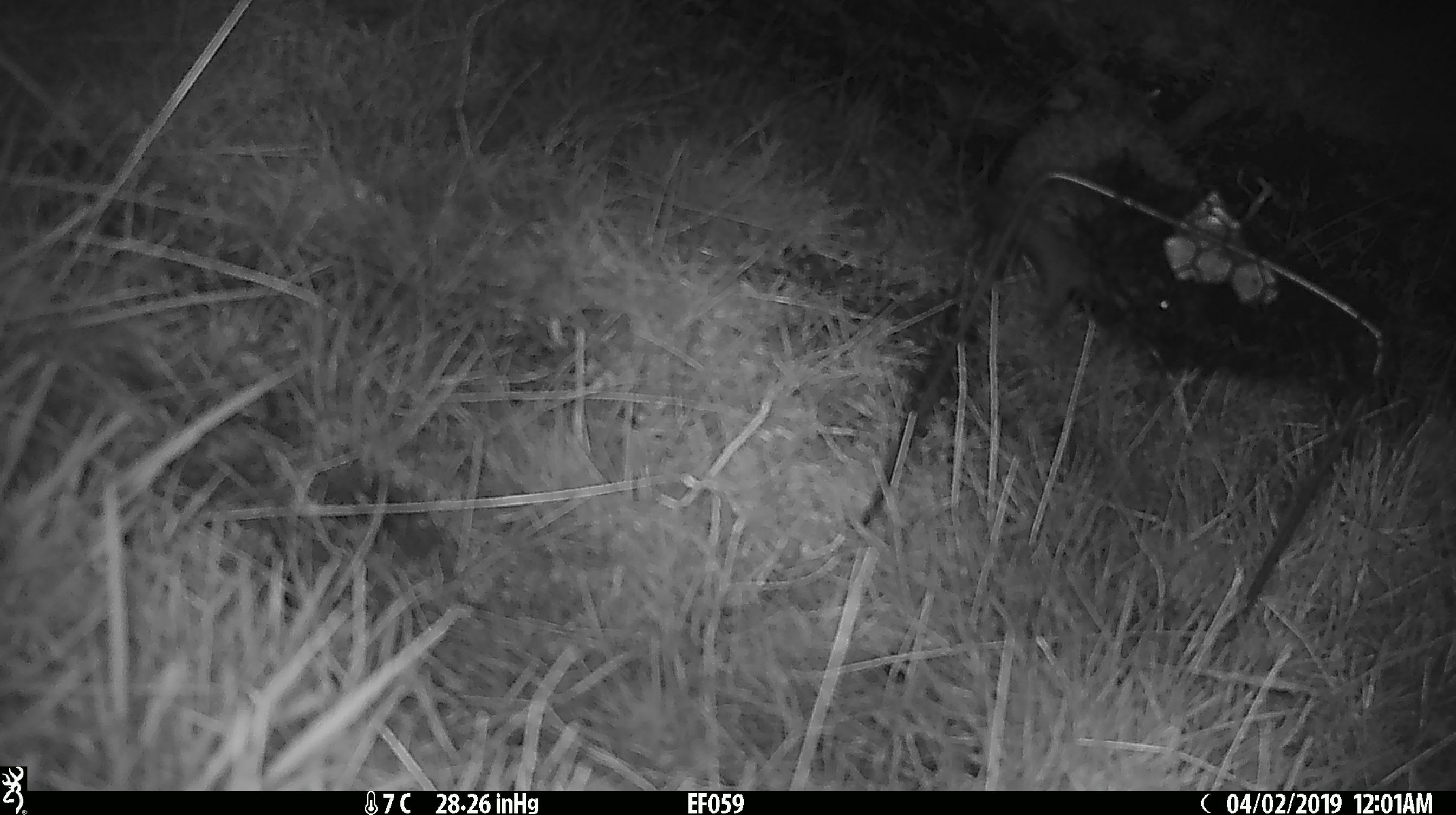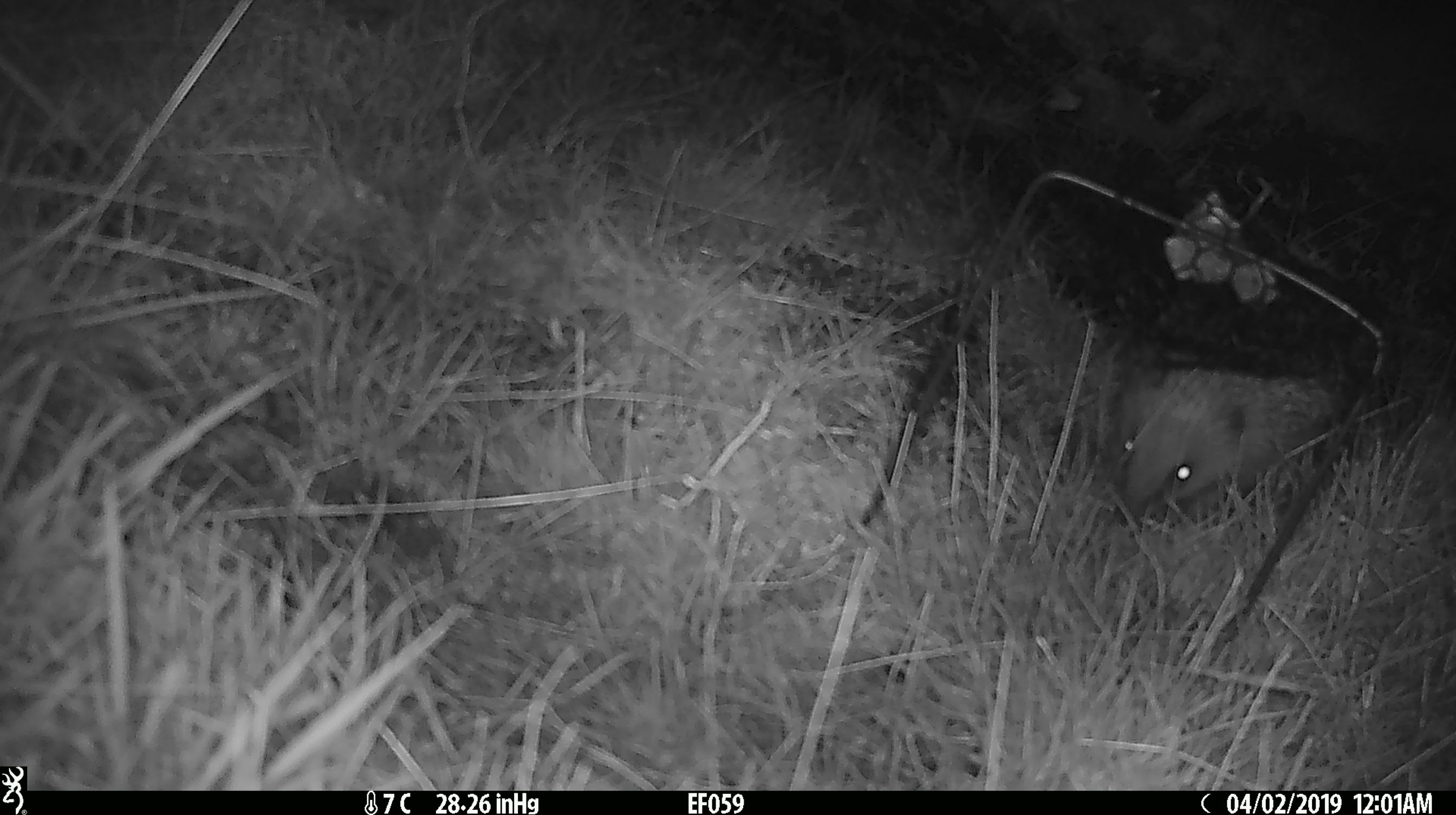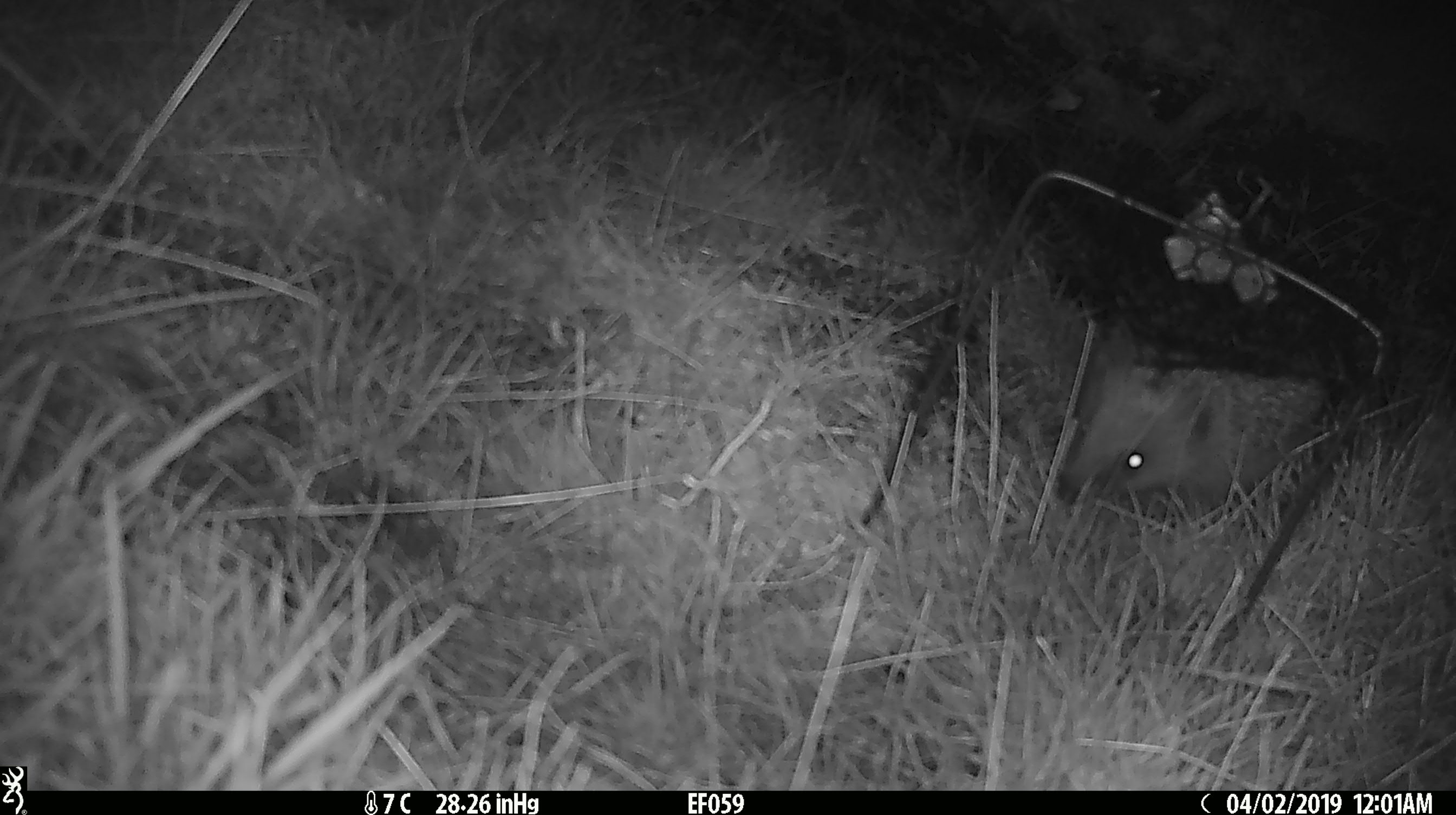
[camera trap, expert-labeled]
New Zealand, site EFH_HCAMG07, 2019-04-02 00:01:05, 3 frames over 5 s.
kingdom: Animalia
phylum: Chordata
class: Mammalia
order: Eulipotyphla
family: Erinaceidae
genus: Erinaceus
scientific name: Erinaceus europaeus europaeus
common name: european hedgehog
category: hedgehog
Hedgehog (european hedgehog) (Erinaceus europaeus europaeus).